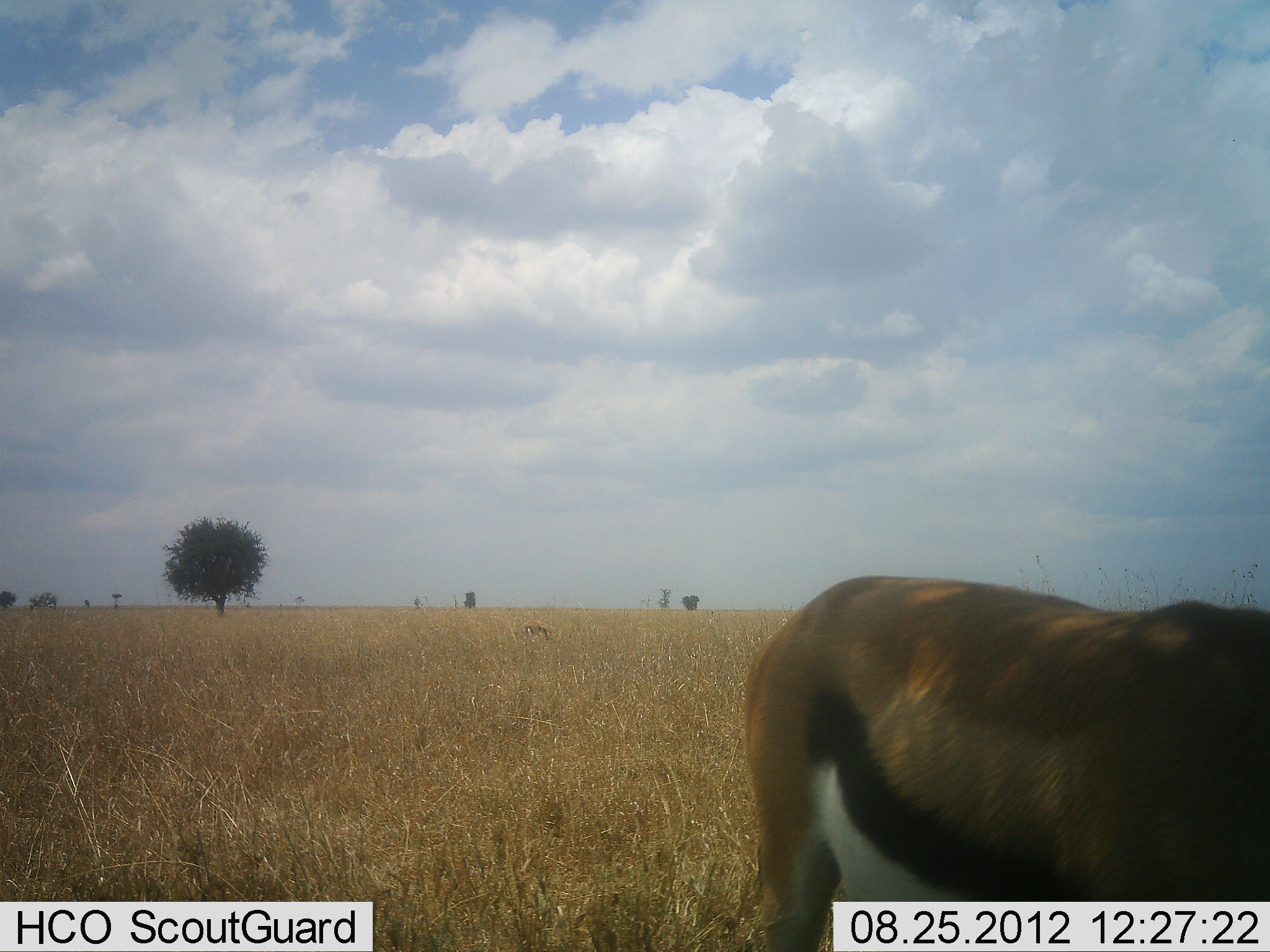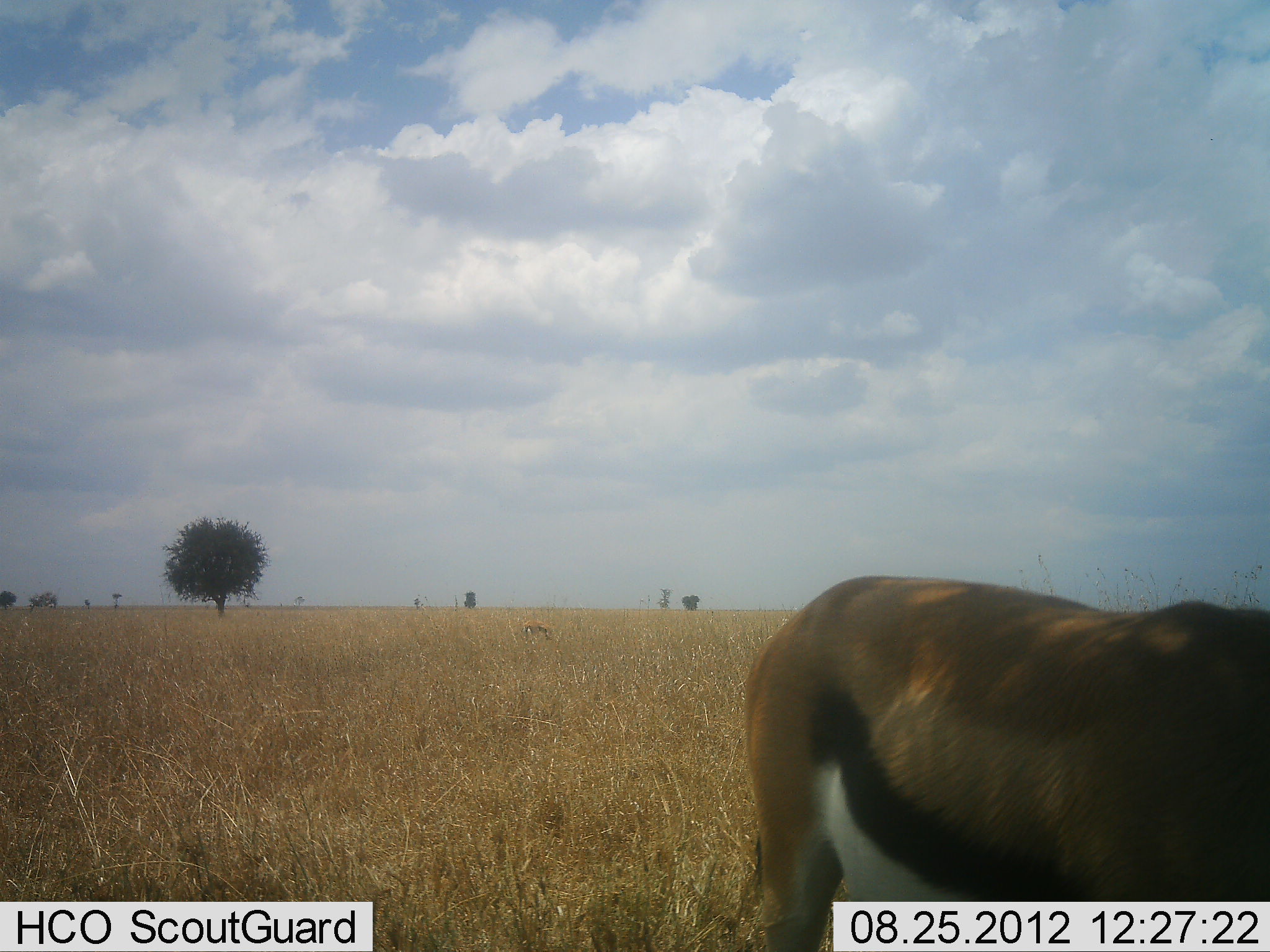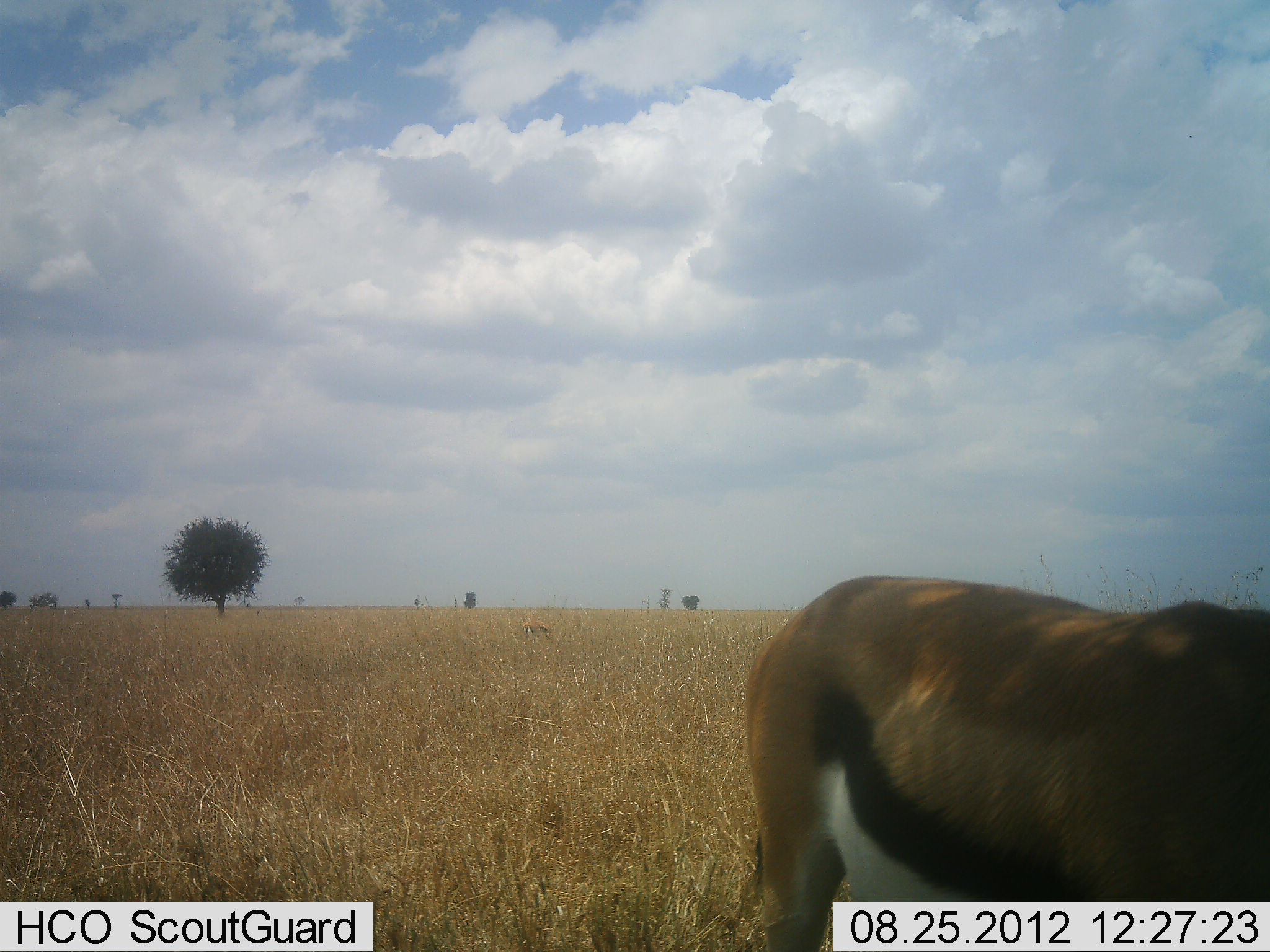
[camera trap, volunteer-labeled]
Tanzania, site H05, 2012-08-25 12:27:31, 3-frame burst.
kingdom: Animalia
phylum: Chordata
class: Mammalia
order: Artiodactyla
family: Bovidae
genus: Eudorcas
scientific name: Eudorcas thomsonii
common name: thomson's gazelle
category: gazellethomsons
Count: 2.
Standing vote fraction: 80%.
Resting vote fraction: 0%.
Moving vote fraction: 0%.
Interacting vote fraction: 0%.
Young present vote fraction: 0%.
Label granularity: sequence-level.